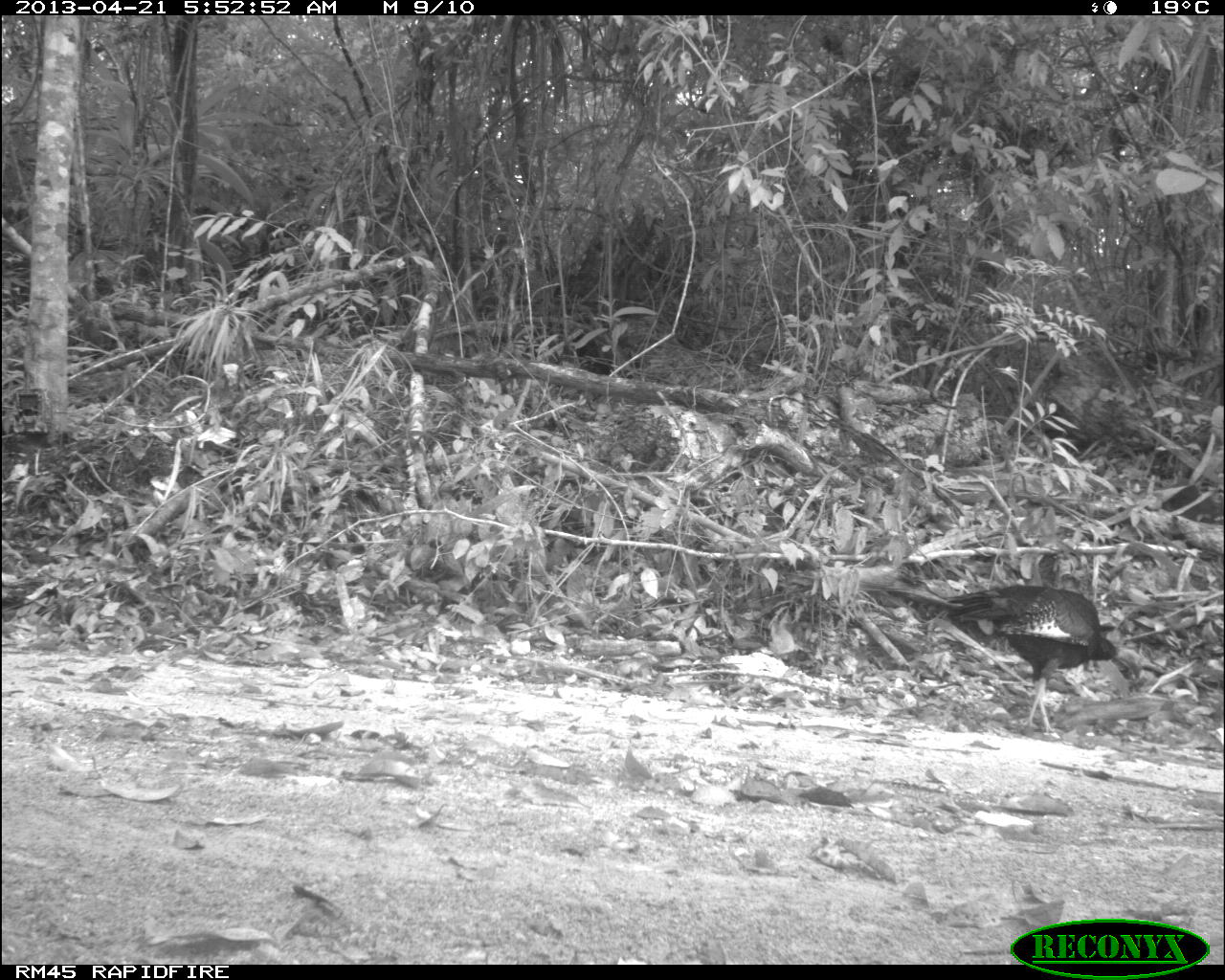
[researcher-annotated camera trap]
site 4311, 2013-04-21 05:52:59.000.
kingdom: Animalia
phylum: Chordata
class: Aves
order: Galliformes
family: Phasianidae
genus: Meleagris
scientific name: Meleagris ocellata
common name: ocellated turkey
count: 2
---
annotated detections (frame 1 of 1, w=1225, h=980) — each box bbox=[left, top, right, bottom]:
meleagris ocellata: bbox=[943, 584, 1145, 736]